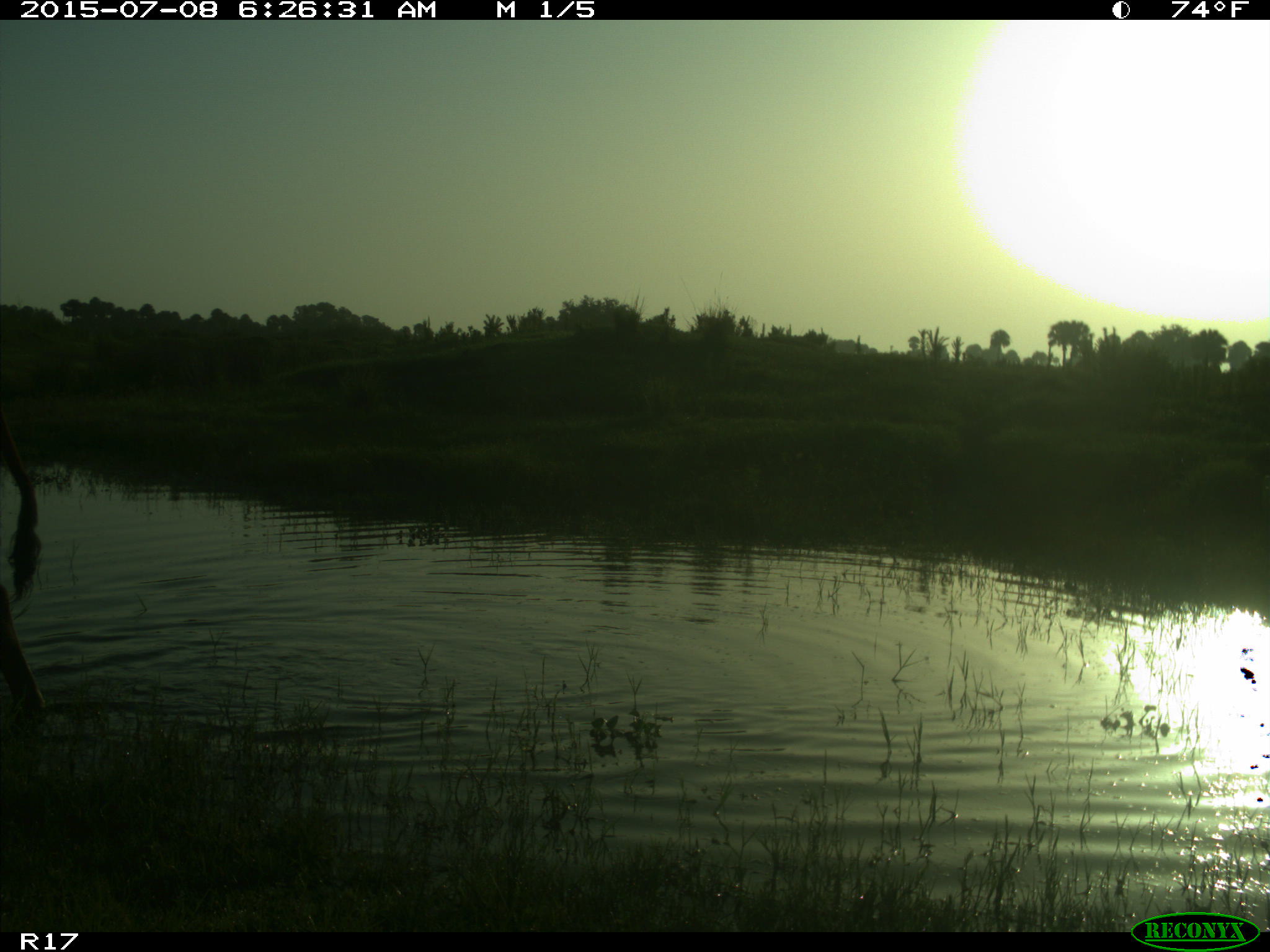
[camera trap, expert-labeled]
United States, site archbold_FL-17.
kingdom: Animalia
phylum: Chordata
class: Mammalia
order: Artiodactyla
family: Bovidae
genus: Bos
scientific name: Bos taurus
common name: domestic cow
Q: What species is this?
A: Bos taurus (domestic cow).